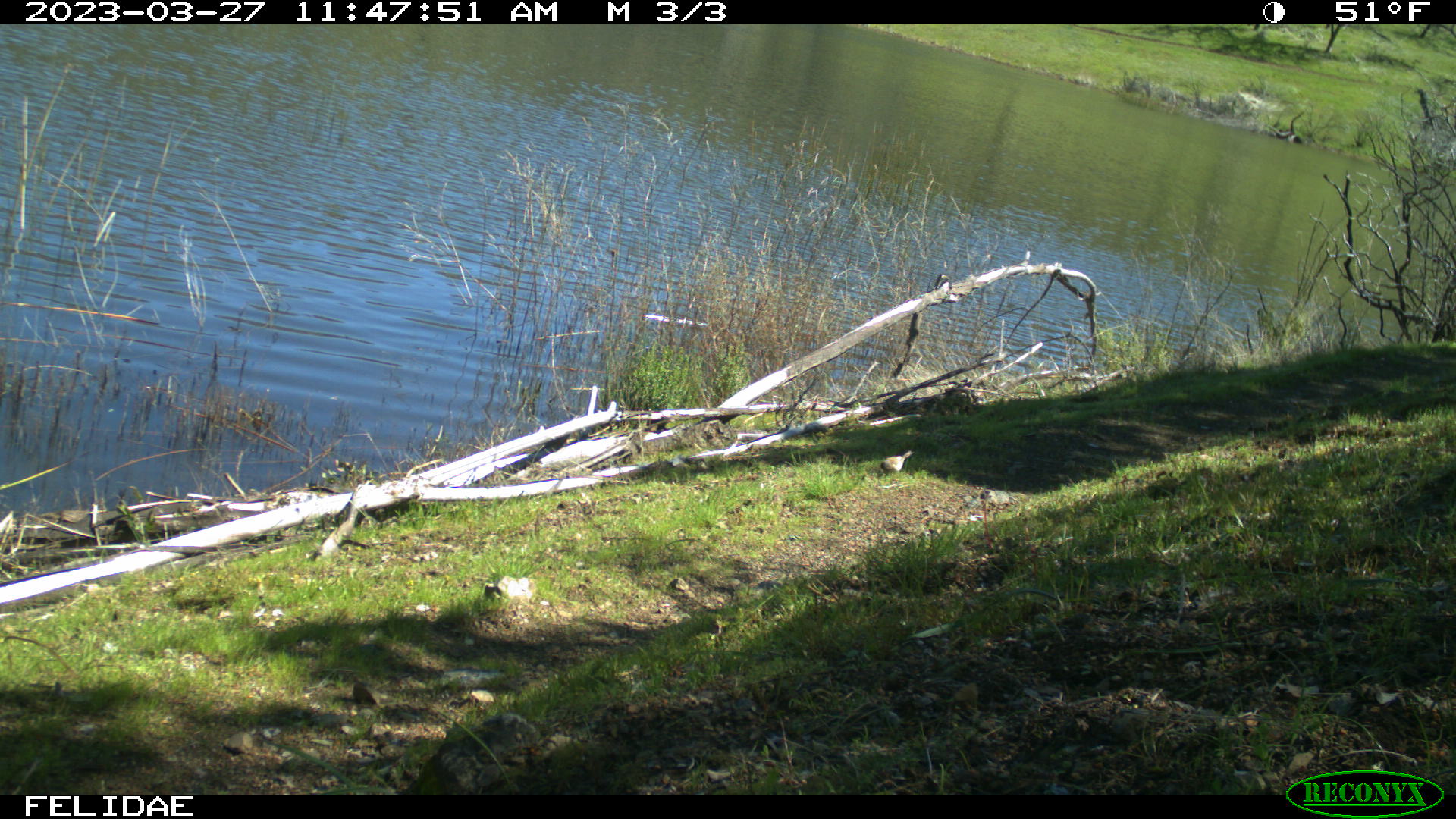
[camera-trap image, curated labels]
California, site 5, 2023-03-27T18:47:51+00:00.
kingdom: Animalia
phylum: Chordata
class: Aves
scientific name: Aves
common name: bird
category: unknown bird